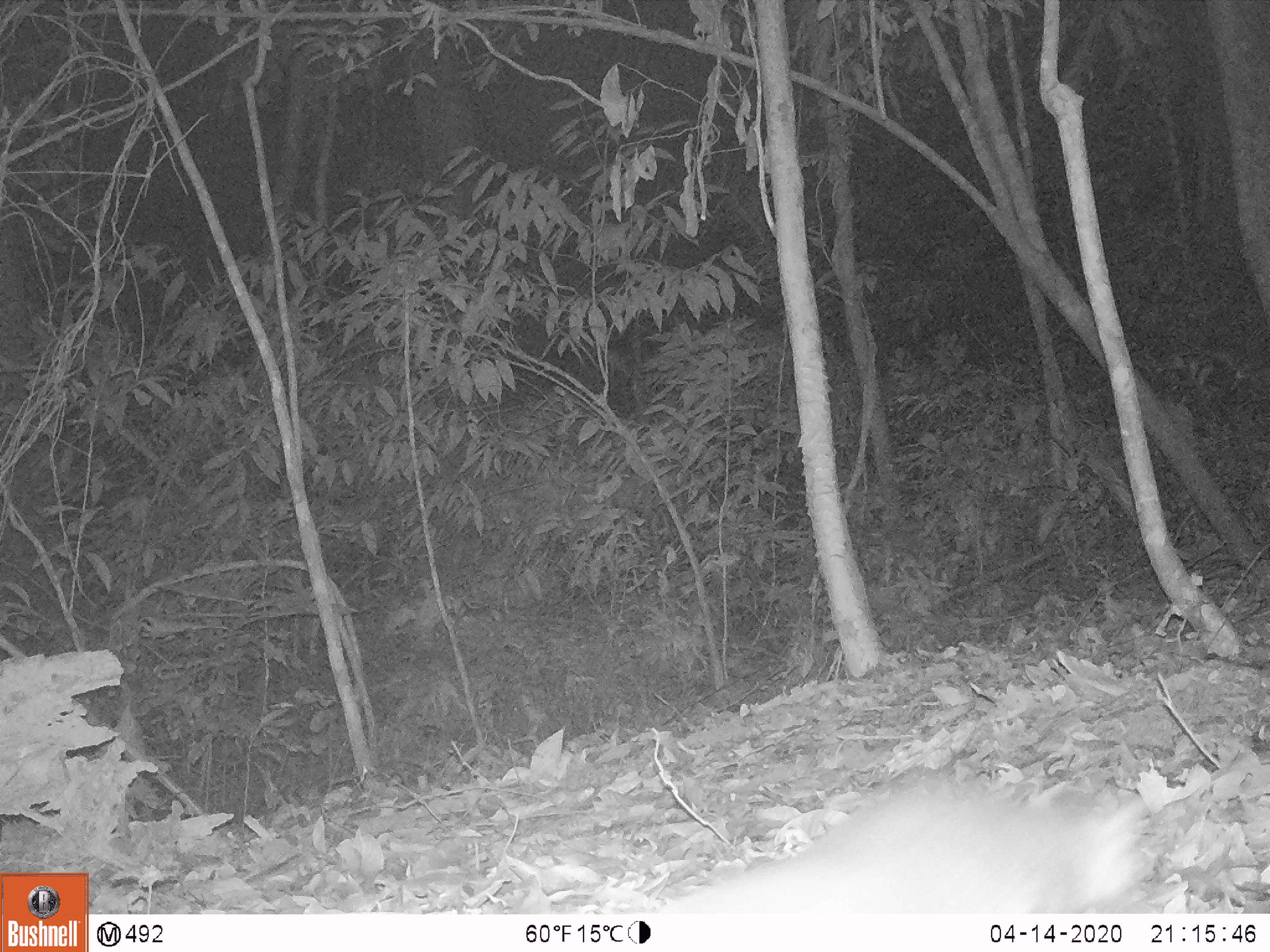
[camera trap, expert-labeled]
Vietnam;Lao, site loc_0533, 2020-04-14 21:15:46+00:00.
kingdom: Animalia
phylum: Chordata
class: Mammalia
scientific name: Mammalia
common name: mammal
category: unidentified small mammal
Unidentified small mammal (mammal) (Mammalia). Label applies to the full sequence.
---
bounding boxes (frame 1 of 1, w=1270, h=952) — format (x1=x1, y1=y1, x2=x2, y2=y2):
unidentified small mammal: (x1=661, y1=778, x2=1148, y2=910)